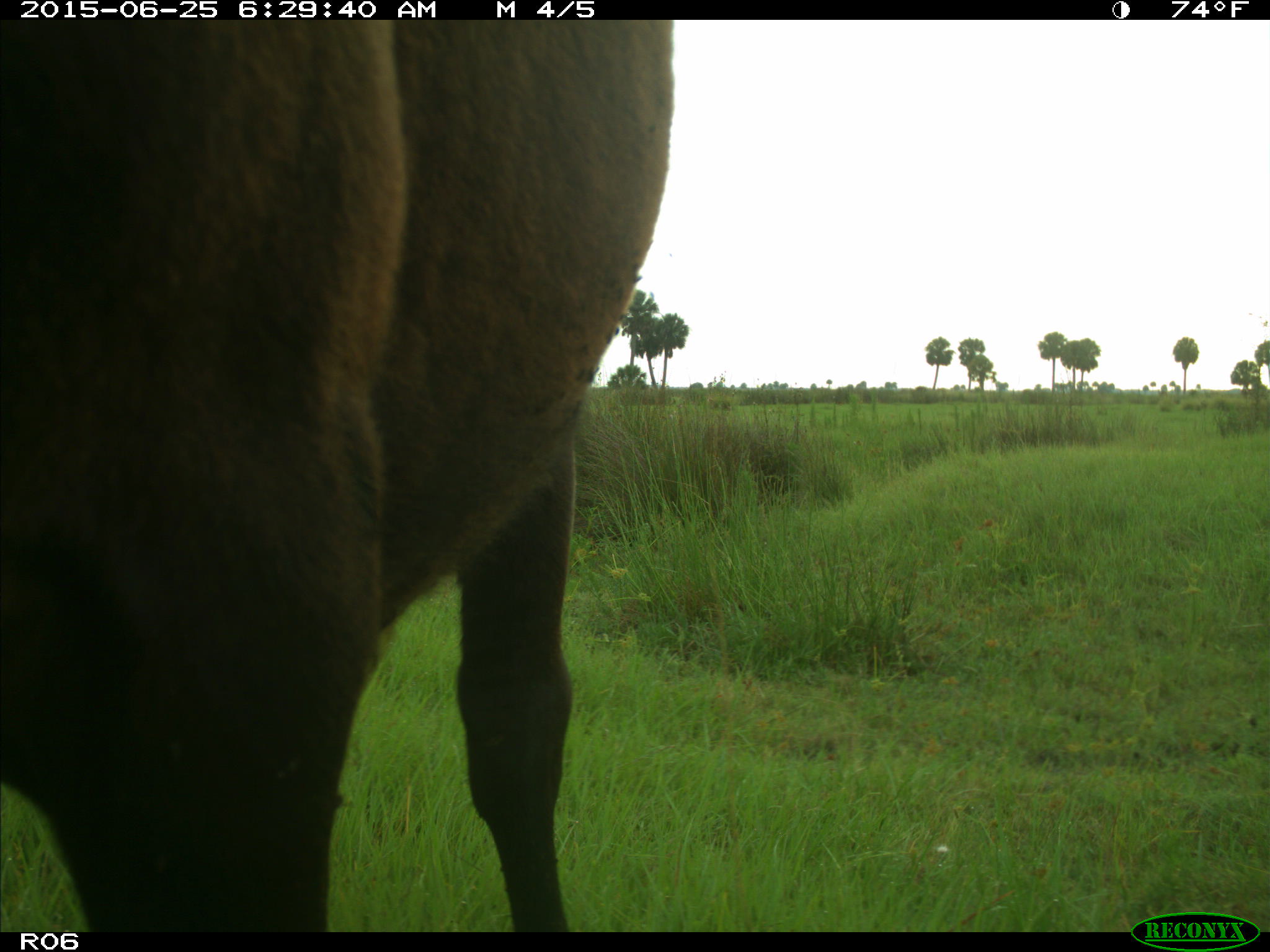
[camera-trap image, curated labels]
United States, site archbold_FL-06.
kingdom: Animalia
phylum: Chordata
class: Mammalia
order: Artiodactyla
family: Bovidae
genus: Bos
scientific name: Bos taurus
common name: domestic cow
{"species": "Bos taurus (domestic cow)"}